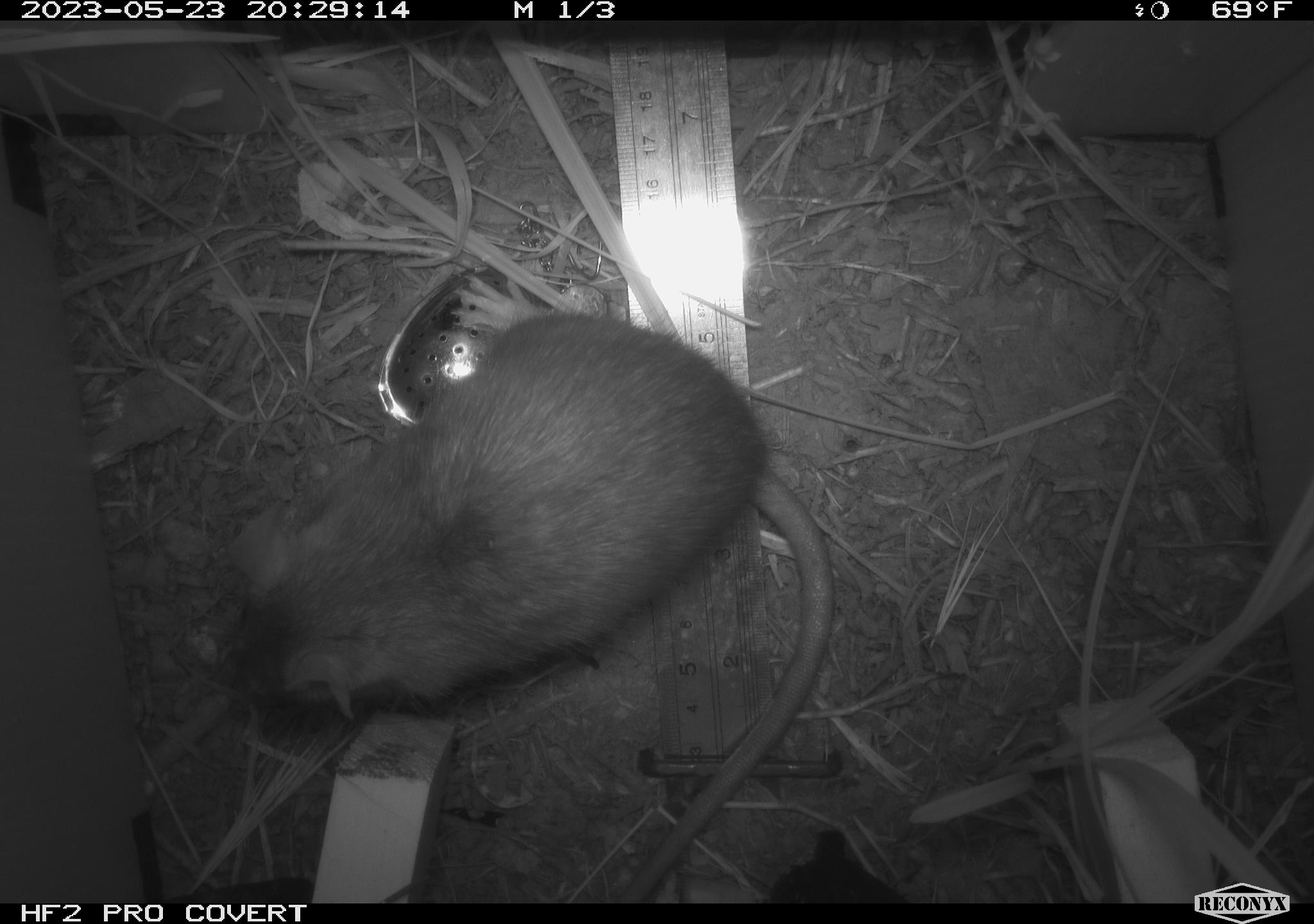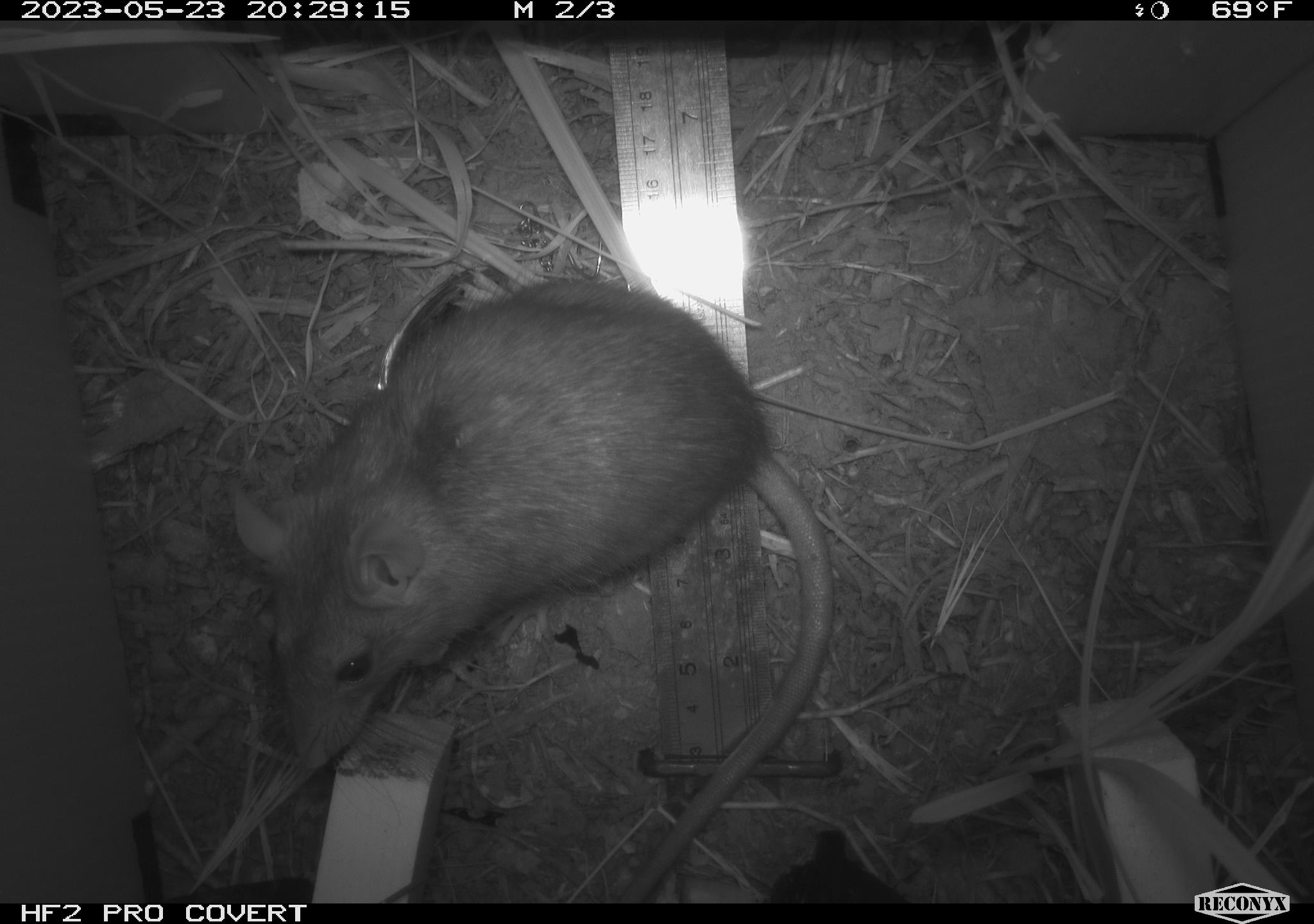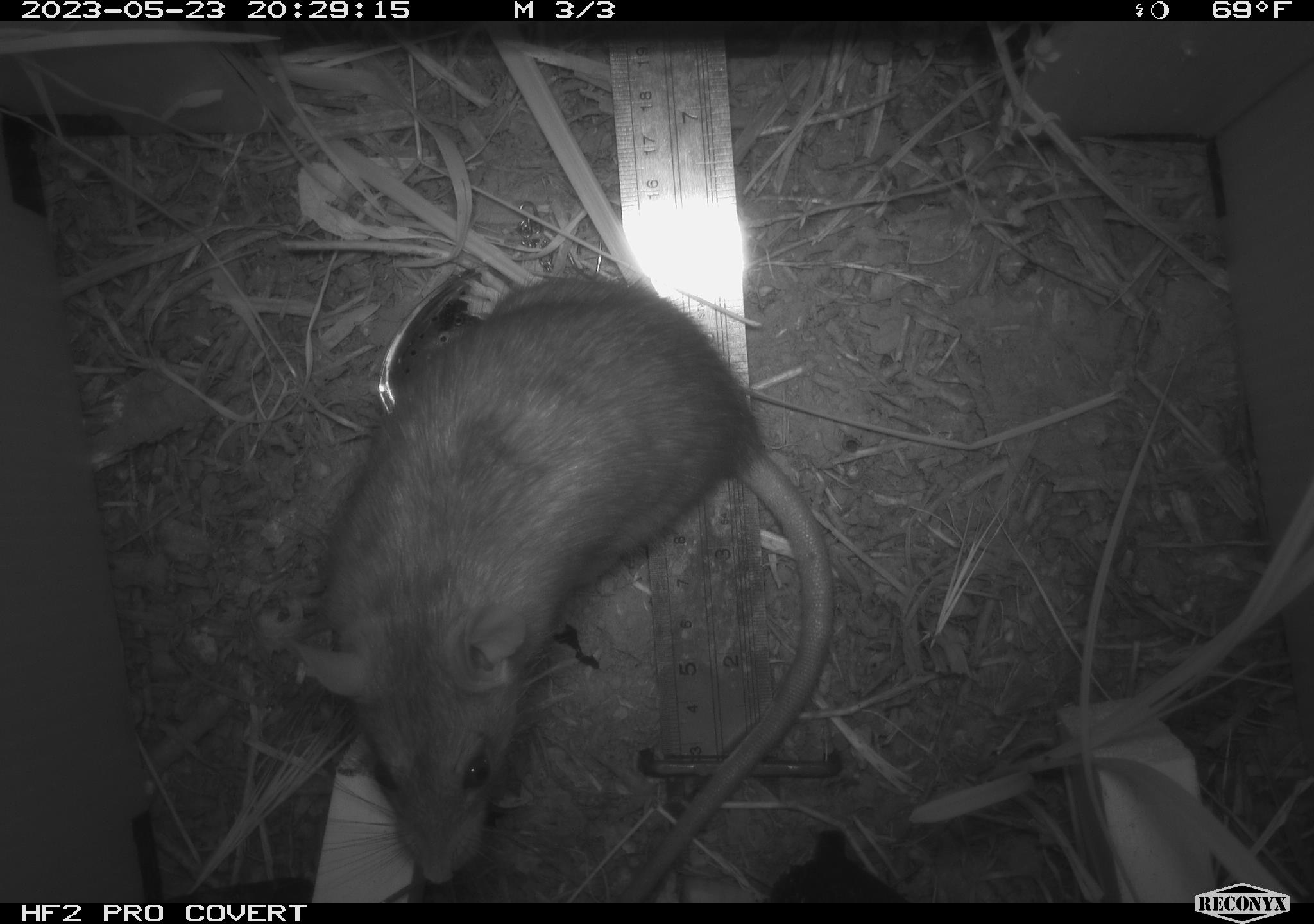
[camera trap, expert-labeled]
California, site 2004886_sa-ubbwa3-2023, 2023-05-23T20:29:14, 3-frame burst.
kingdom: Animalia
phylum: Chordata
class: Mammalia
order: Rodentia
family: Muridae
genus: Rattus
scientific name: Rattus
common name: rat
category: rattus species